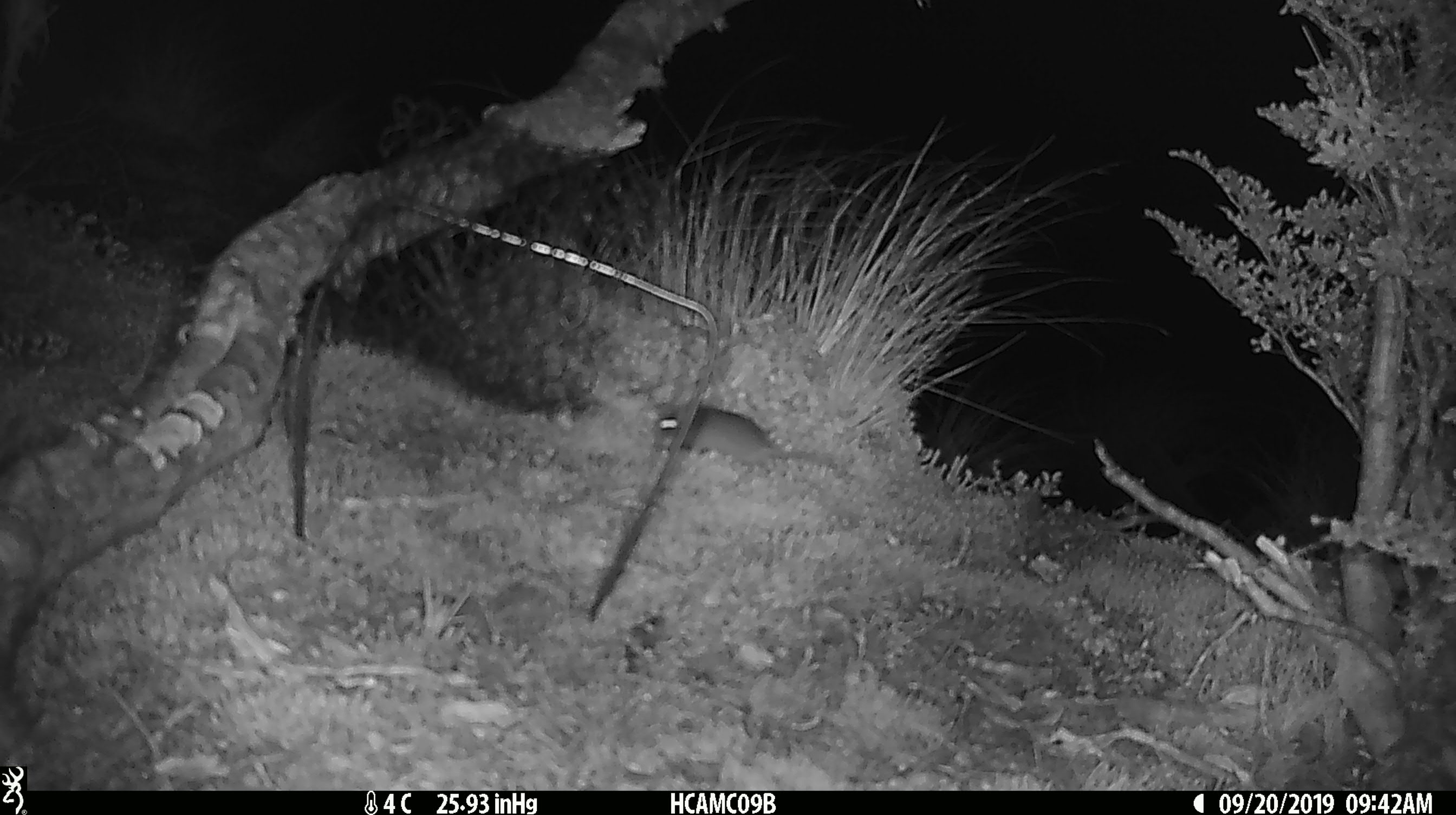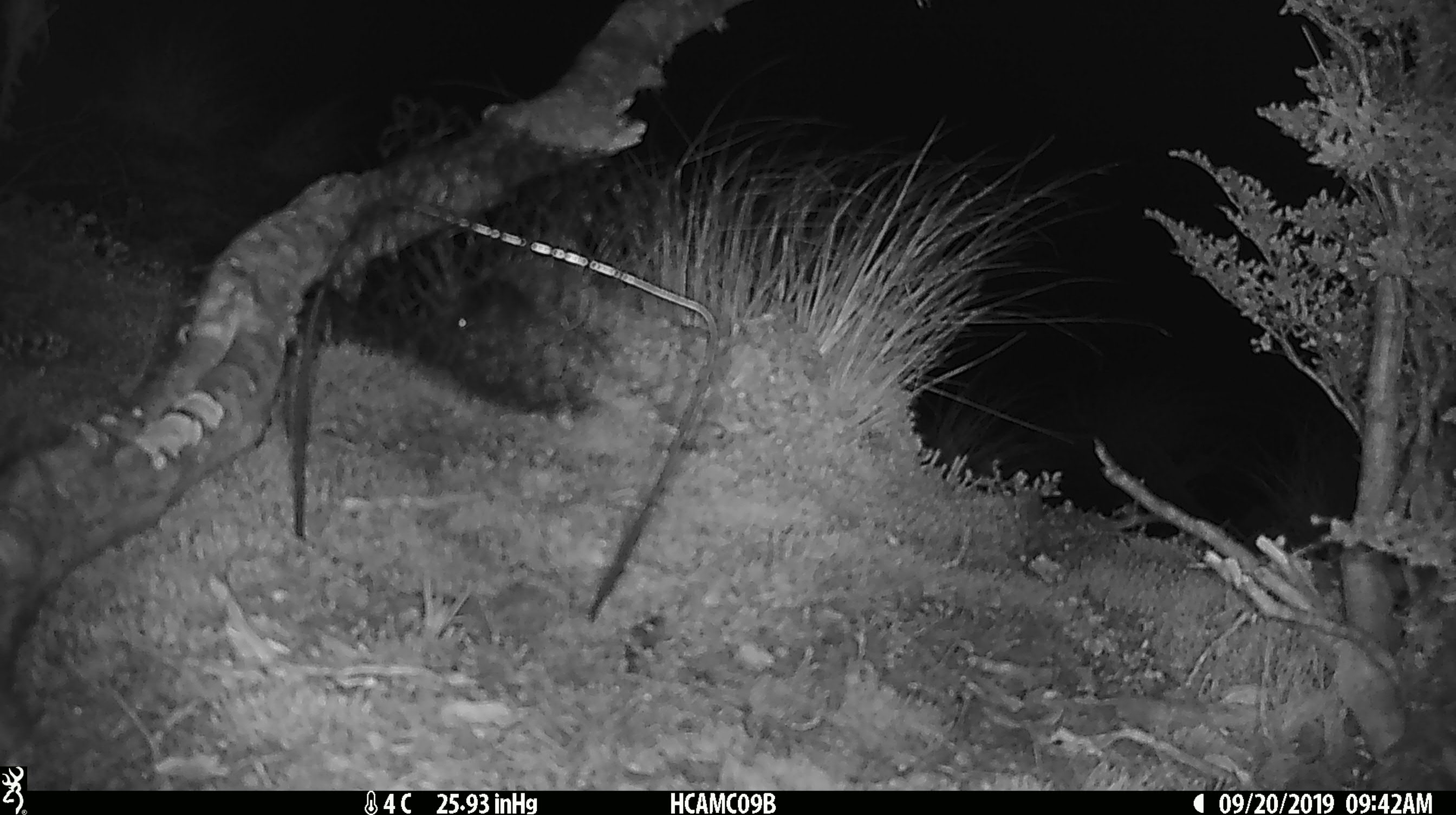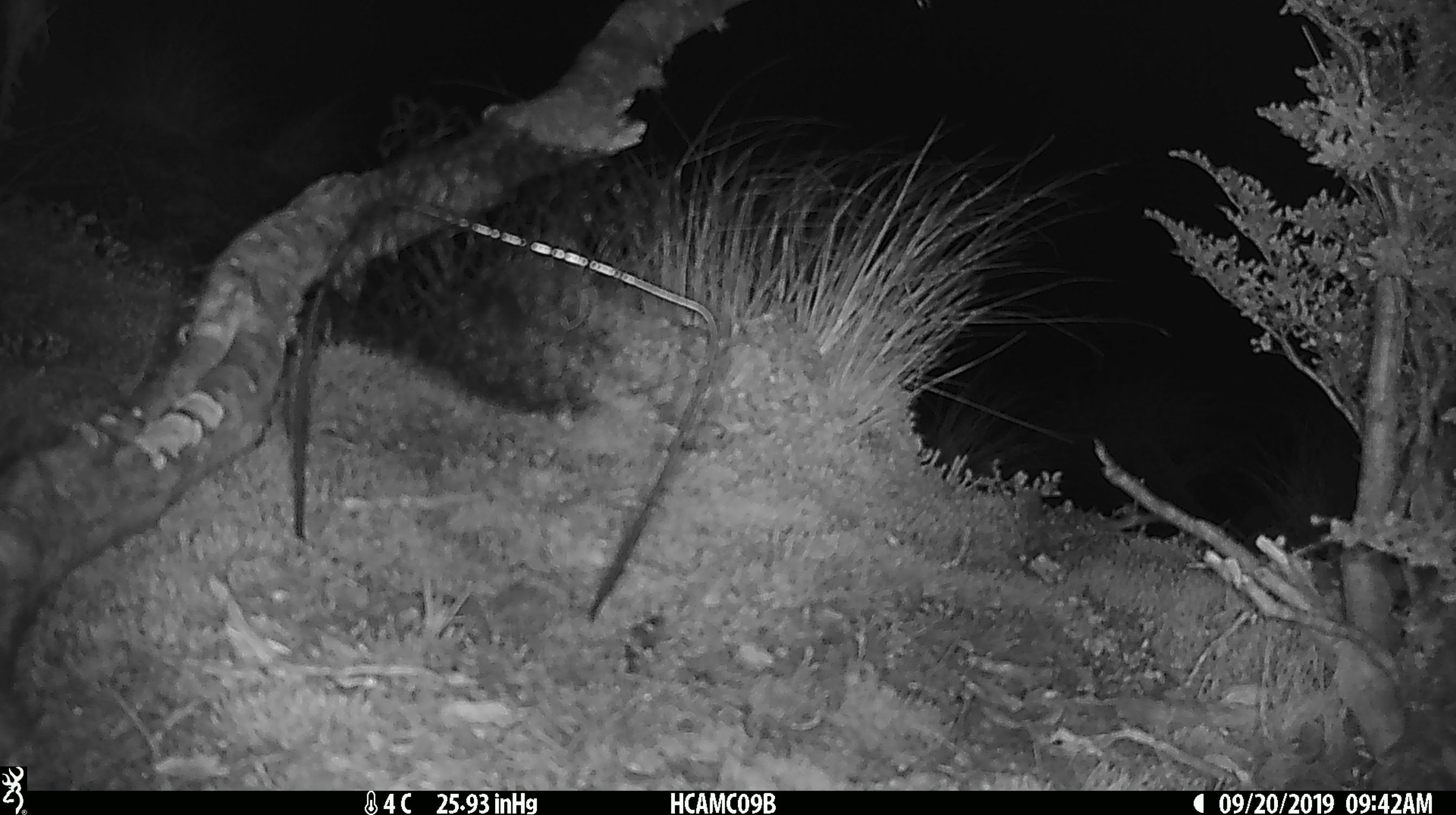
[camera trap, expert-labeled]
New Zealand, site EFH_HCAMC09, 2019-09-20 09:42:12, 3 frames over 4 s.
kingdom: Animalia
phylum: Chordata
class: Mammalia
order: Rodentia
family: Muridae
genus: Mus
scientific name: Mus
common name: mouse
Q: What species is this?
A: Mouse (Mus).